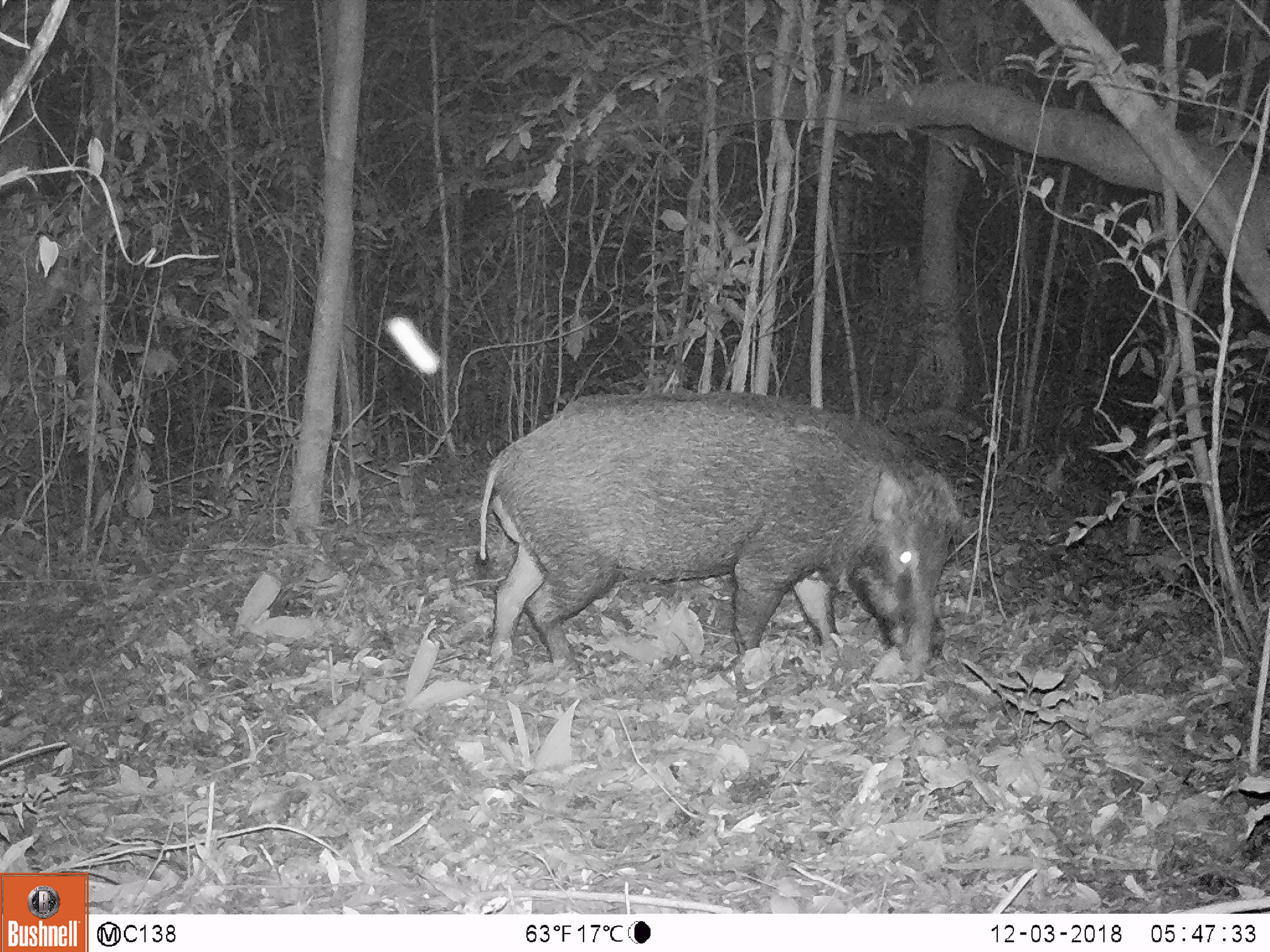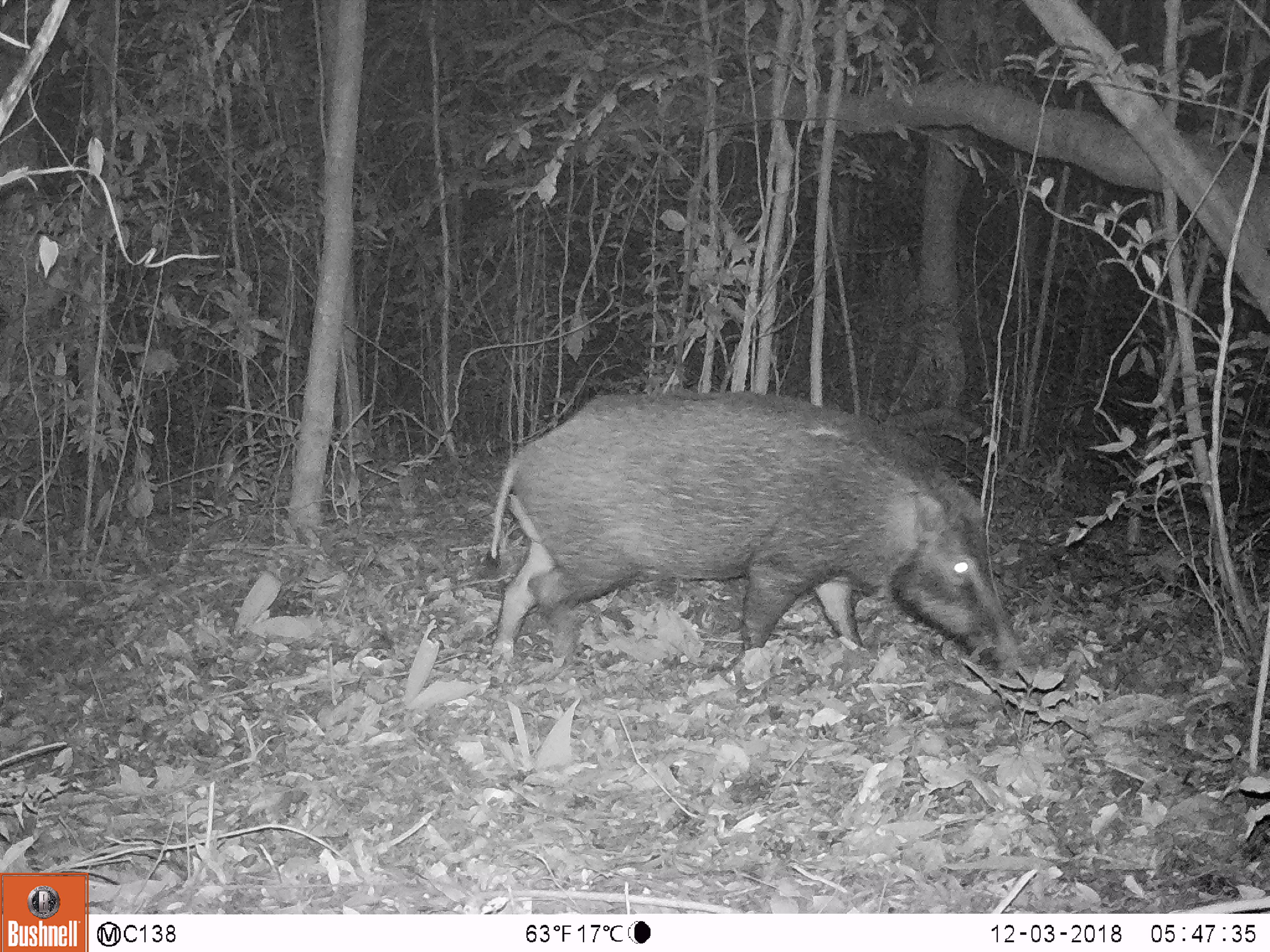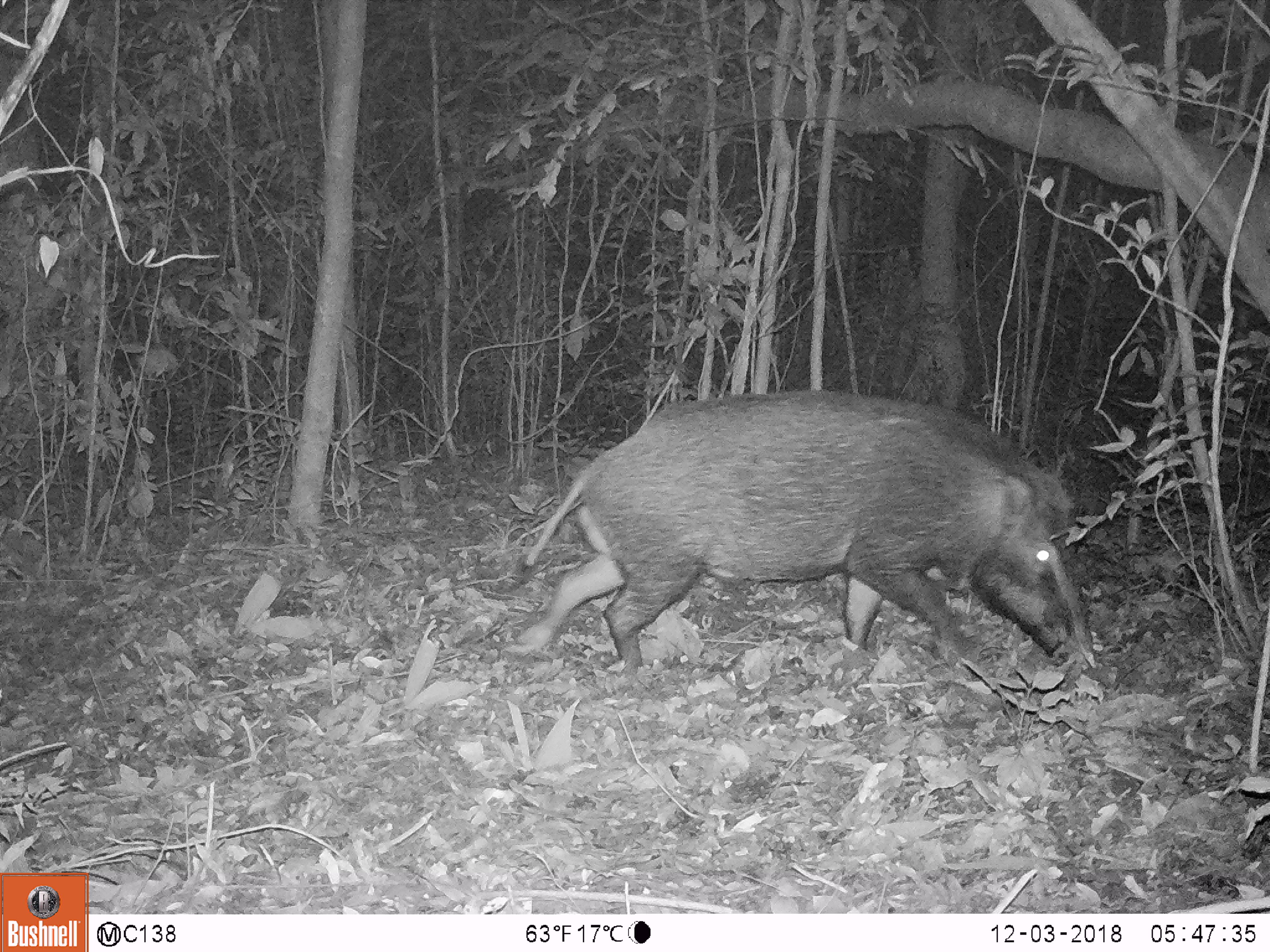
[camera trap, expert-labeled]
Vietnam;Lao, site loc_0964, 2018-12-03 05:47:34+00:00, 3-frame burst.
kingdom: Animalia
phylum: Chordata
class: Mammalia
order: Artiodactyla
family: Suidae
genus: Sus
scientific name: Sus scrofa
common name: eurasian wild pig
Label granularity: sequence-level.